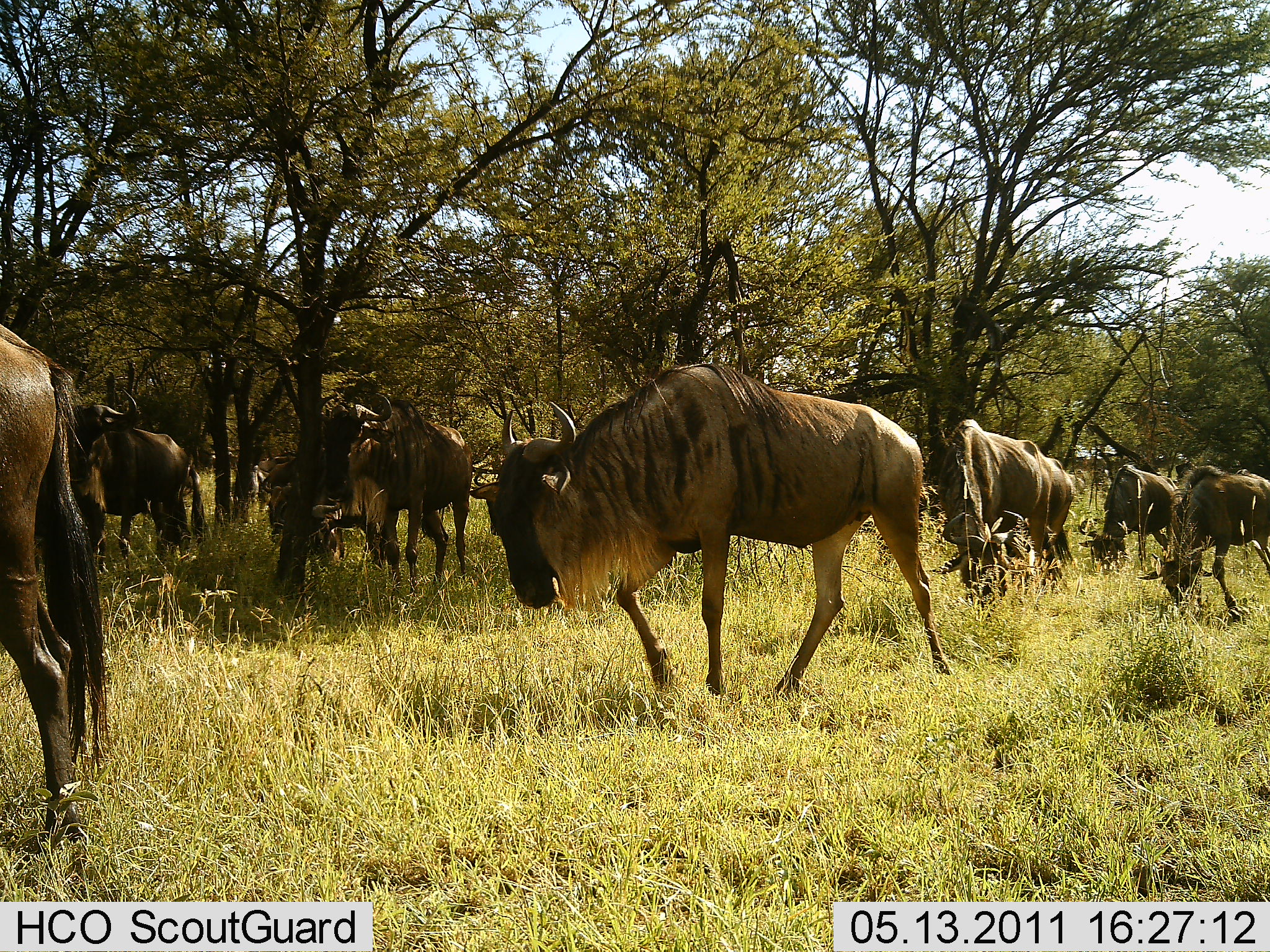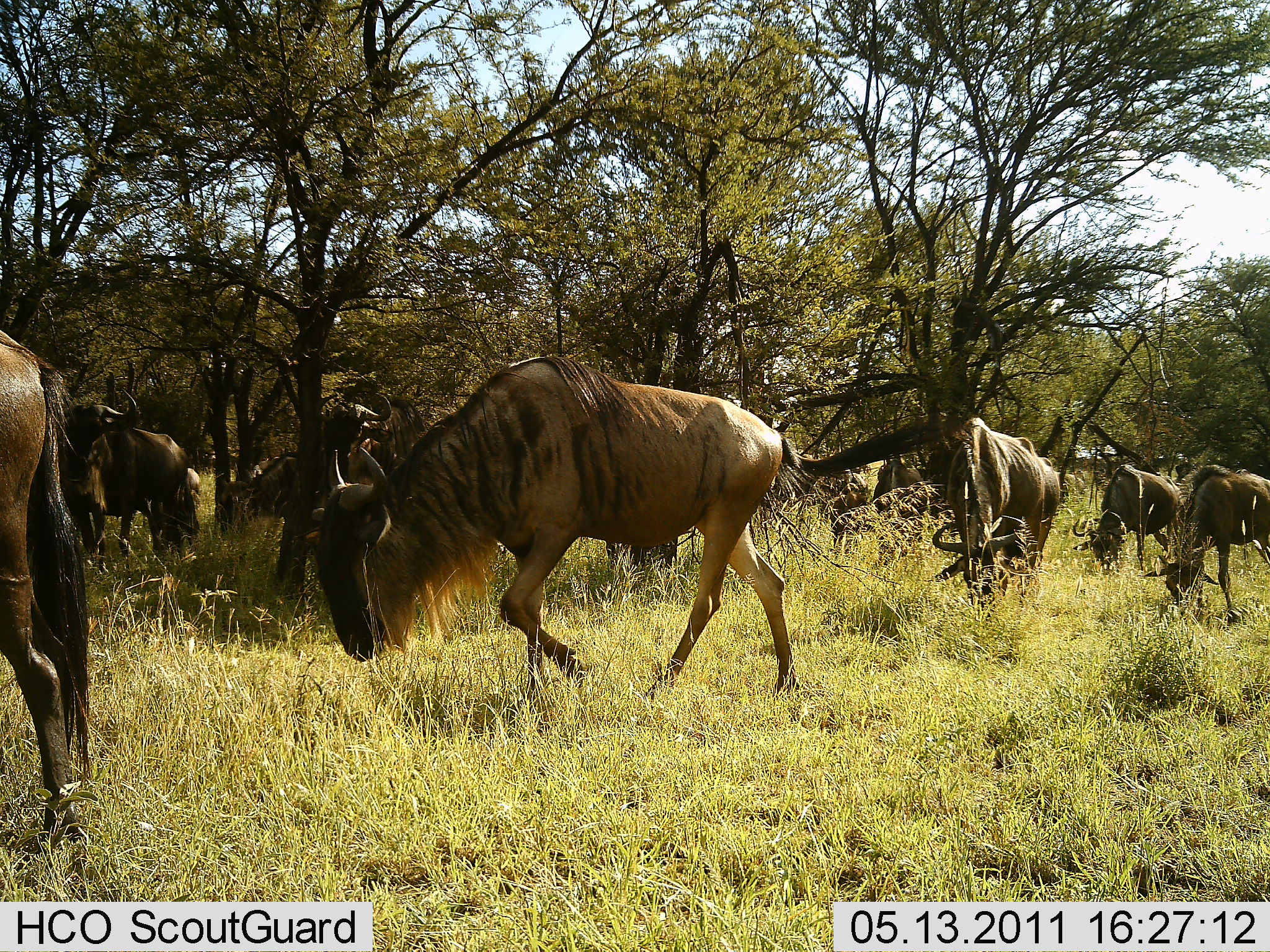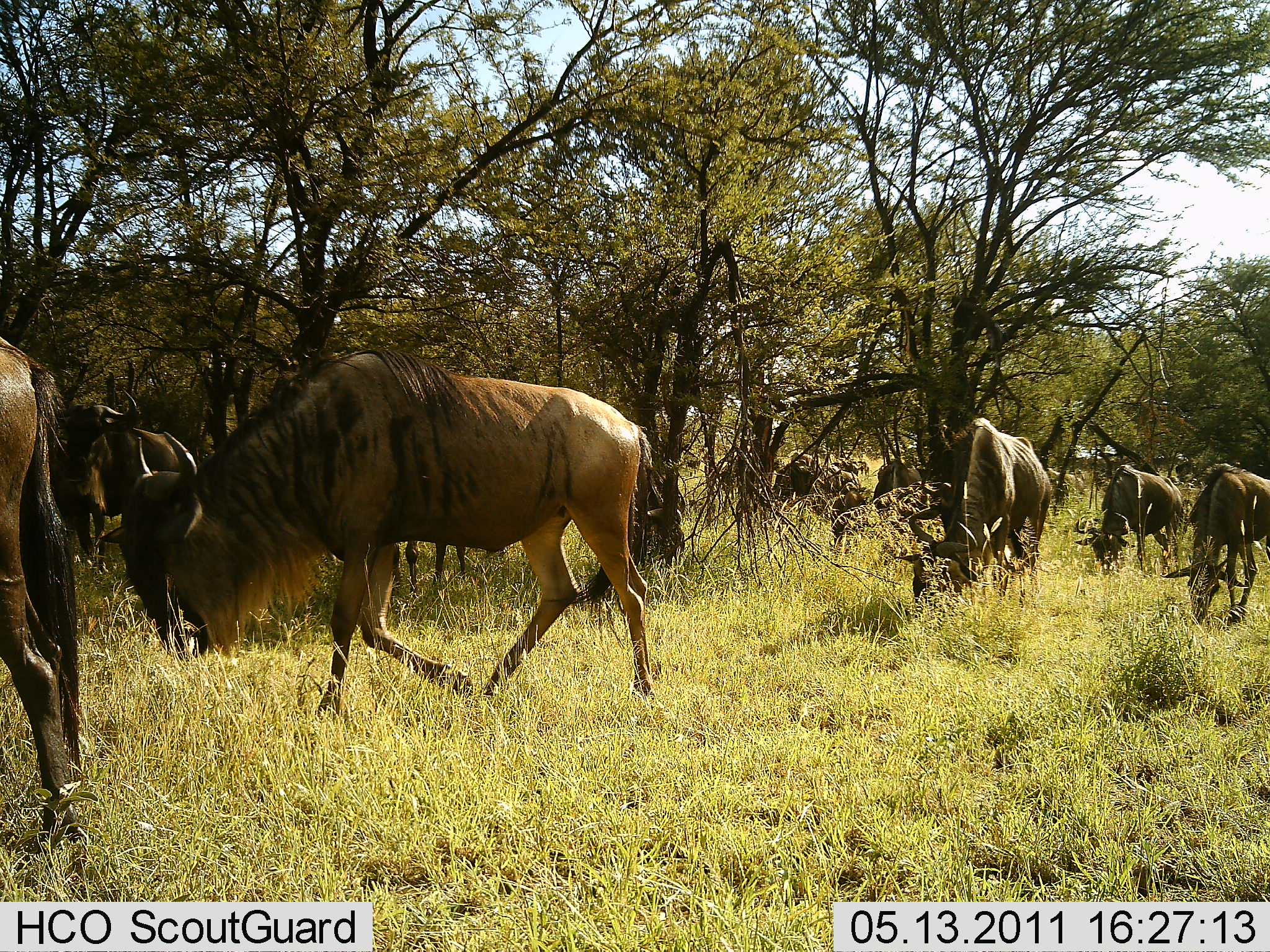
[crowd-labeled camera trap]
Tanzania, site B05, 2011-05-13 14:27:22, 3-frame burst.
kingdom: Animalia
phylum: Chordata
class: Mammalia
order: Artiodactyla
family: Bovidae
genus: Connochaetes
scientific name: Connochaetes taurinus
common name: blue wildebeest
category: wildebeest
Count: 8.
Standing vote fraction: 45%.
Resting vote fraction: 0%.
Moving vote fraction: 82%.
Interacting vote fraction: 0%.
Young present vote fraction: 9%.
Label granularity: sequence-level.